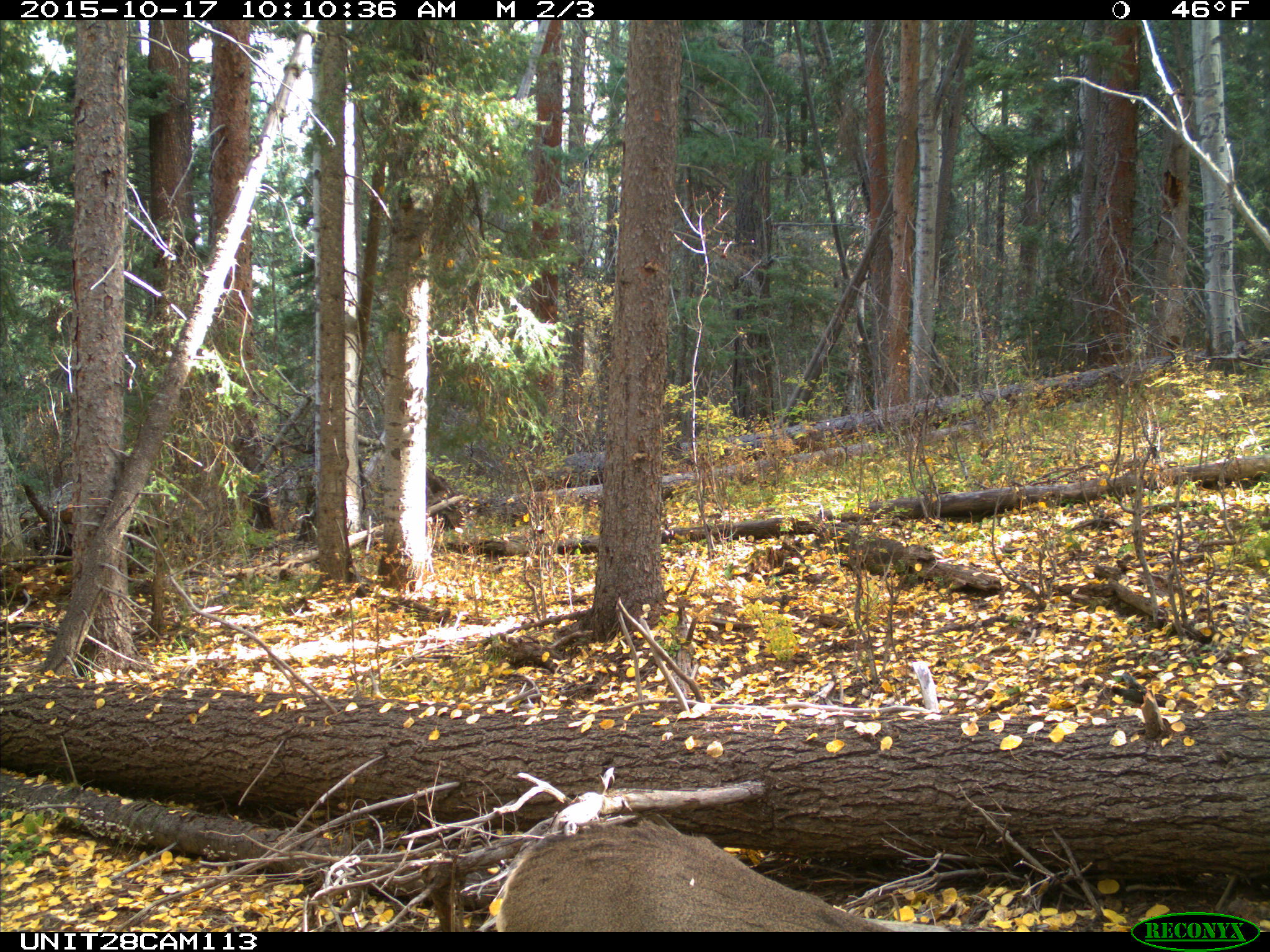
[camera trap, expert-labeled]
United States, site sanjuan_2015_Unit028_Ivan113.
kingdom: Animalia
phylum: Chordata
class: Mammalia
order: Artiodactyla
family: Cervidae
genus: Odocoileus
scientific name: Odocoileus hemionus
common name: mule deer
Odocoileus hemionus (mule deer).